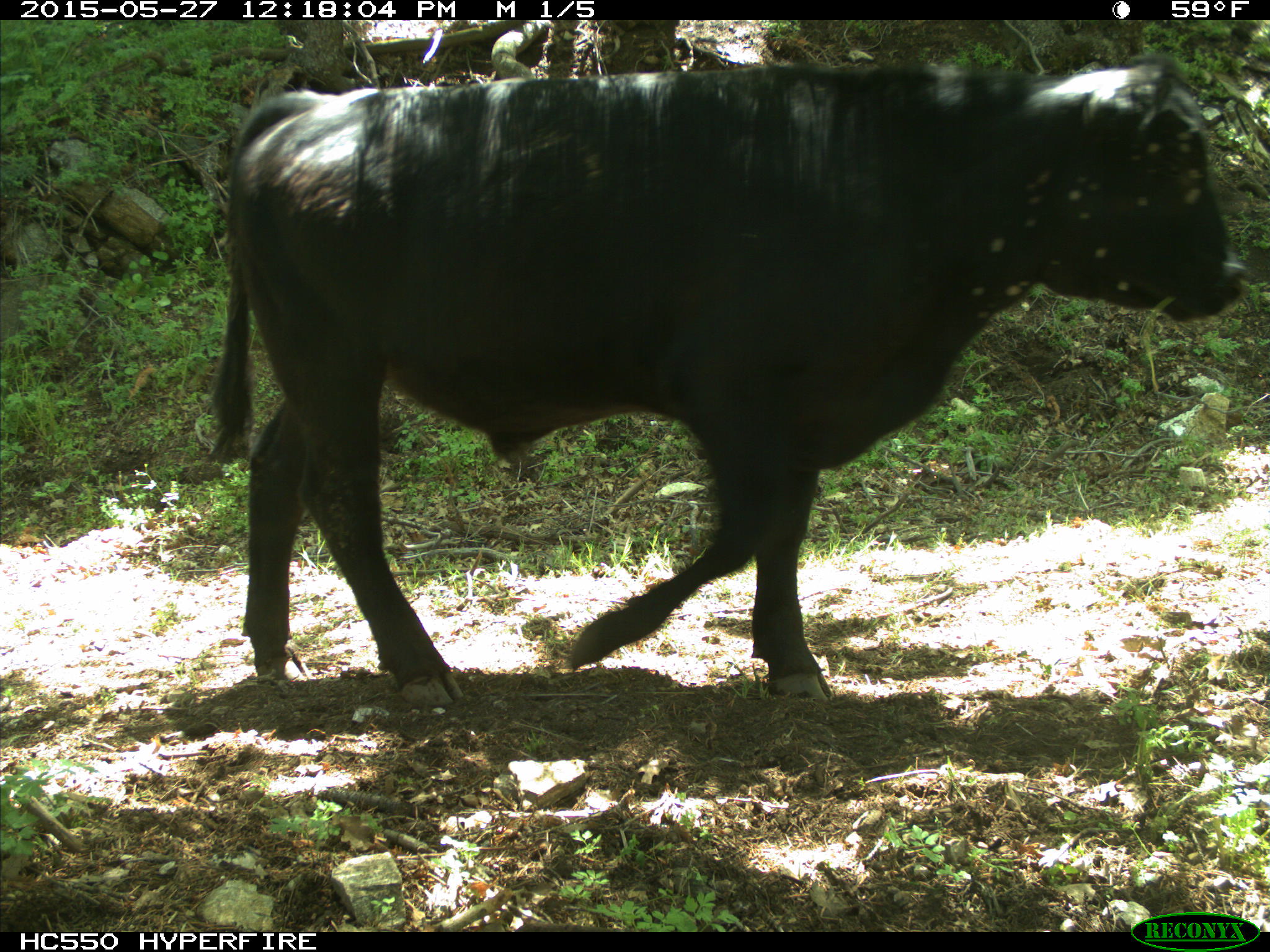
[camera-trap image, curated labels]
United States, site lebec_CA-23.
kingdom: Animalia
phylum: Chordata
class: Mammalia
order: Artiodactyla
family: Bovidae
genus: Bos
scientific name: Bos taurus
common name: domestic cow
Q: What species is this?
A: Bos taurus (domestic cow).